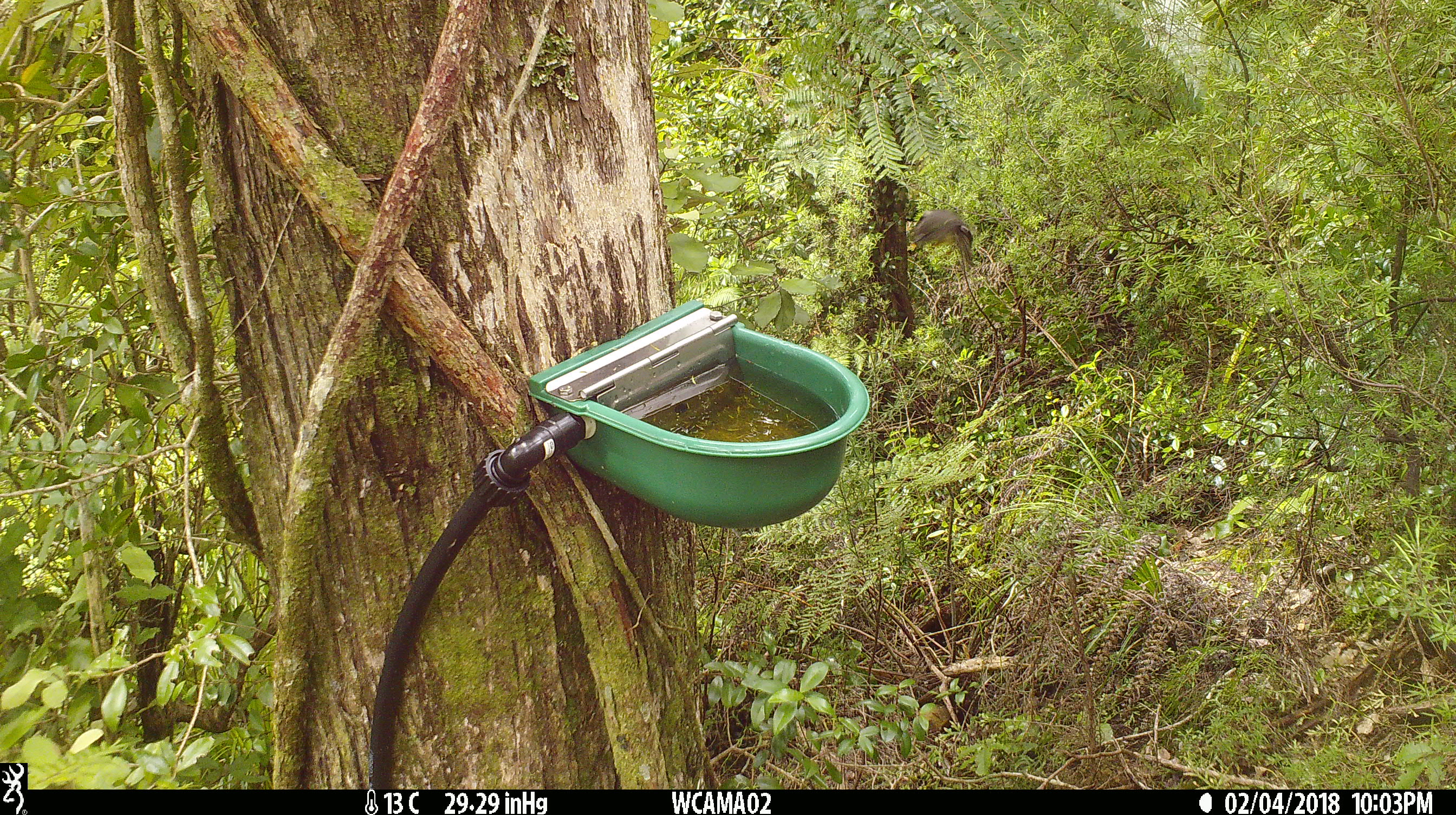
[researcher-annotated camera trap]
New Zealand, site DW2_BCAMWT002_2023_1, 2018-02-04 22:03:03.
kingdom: Animalia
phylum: Chordata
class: Aves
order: Passeriformes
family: Petroicidae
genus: Petroica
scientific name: Petroica macrocephala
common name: tomtit